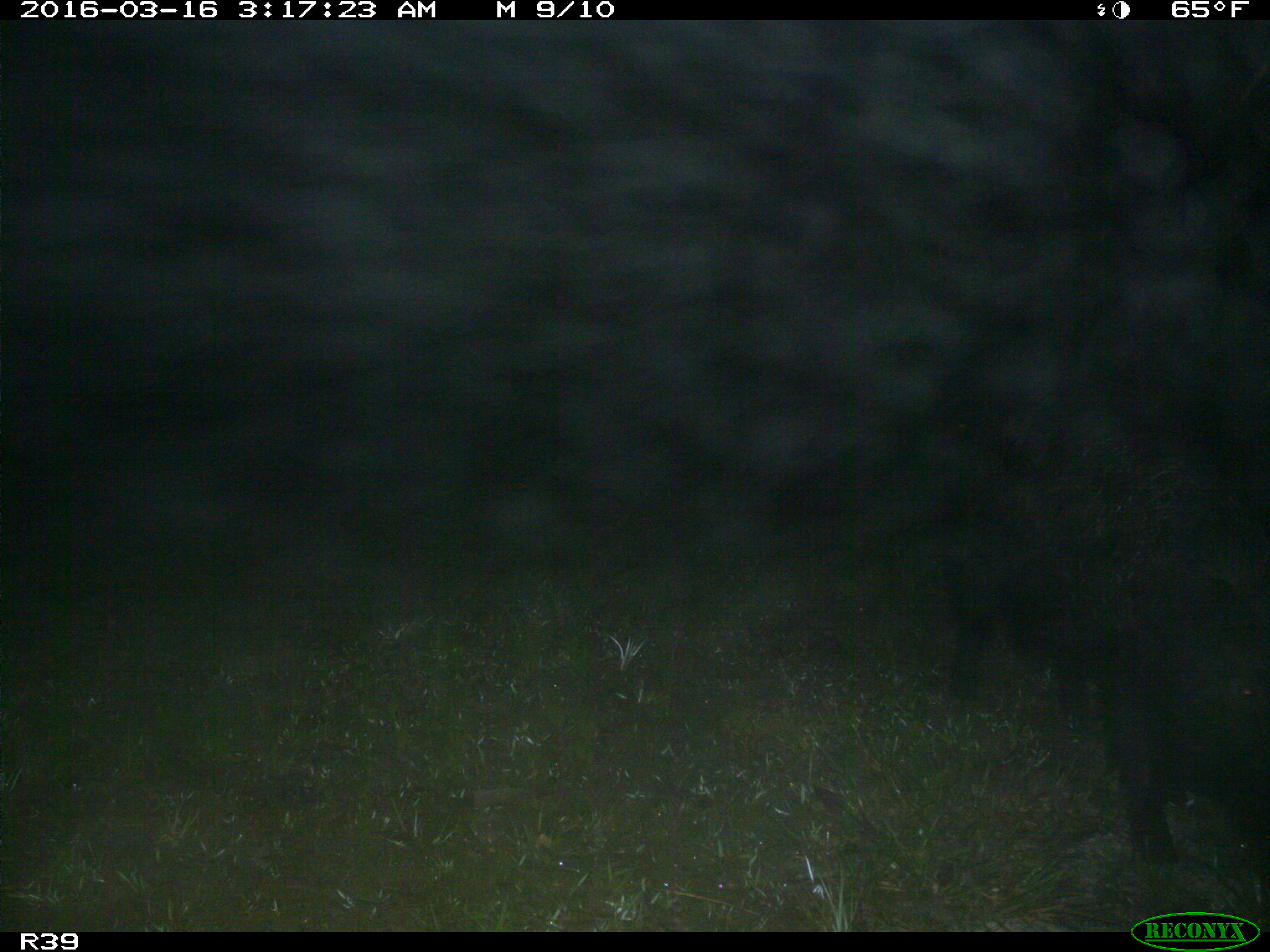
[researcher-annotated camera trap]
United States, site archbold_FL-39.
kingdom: Animalia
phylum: Chordata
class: Mammalia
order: Artiodactyla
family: Suidae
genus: Sus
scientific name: Sus scrofa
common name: wild boar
Sus scrofa (wild boar).